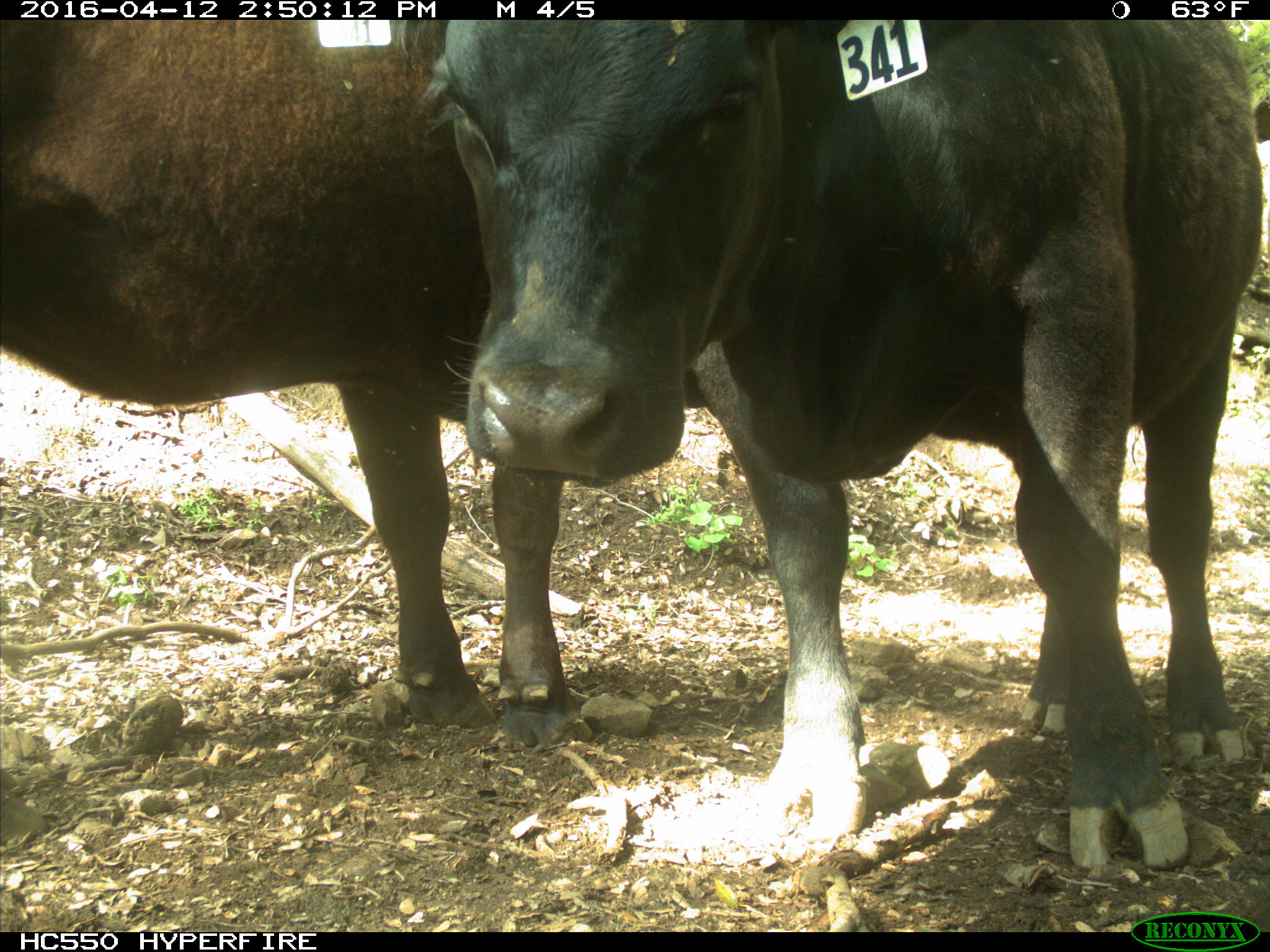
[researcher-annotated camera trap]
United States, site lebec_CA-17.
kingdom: Animalia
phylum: Chordata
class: Mammalia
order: Artiodactyla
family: Bovidae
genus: Bos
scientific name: Bos taurus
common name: domestic cow